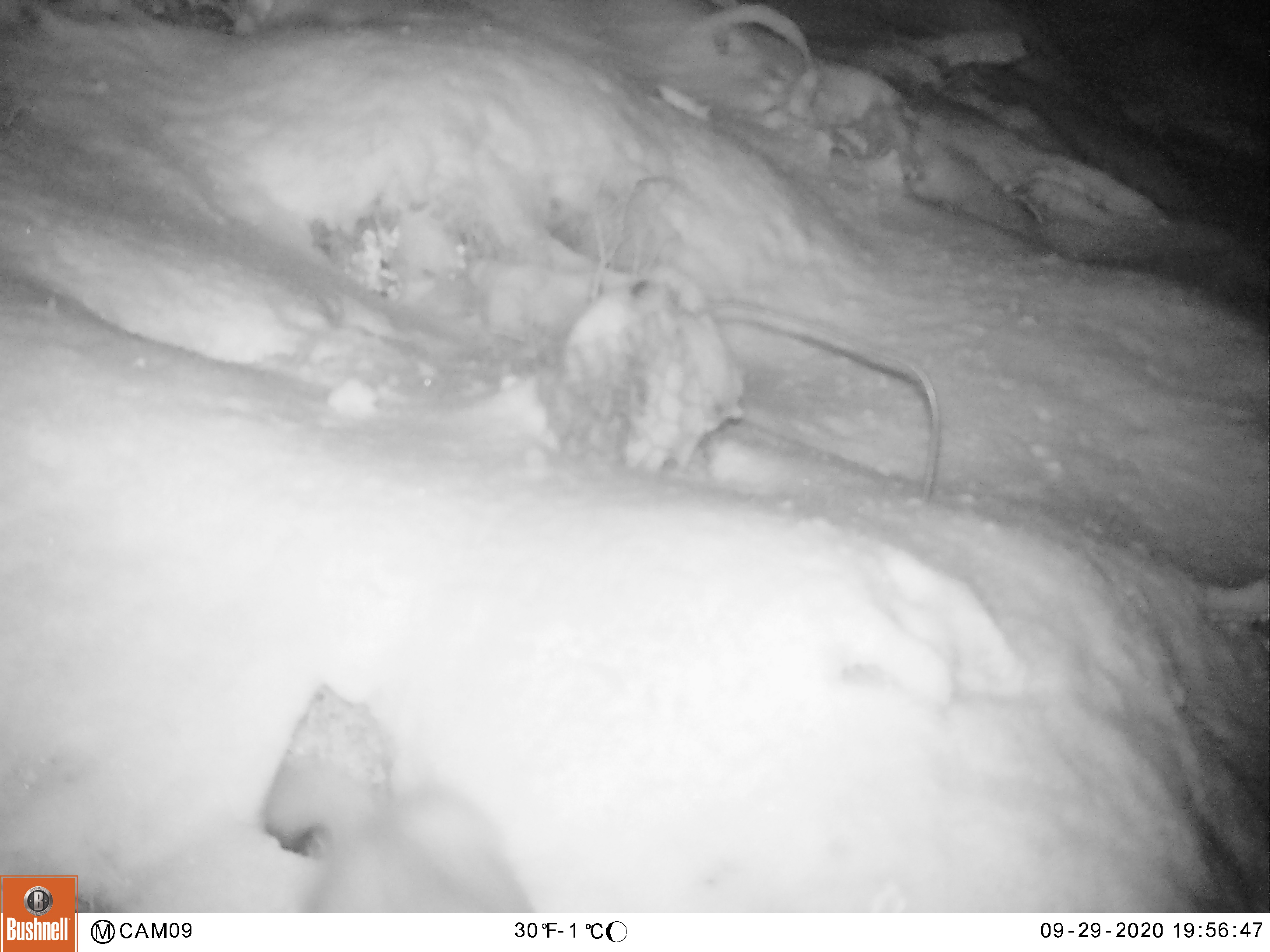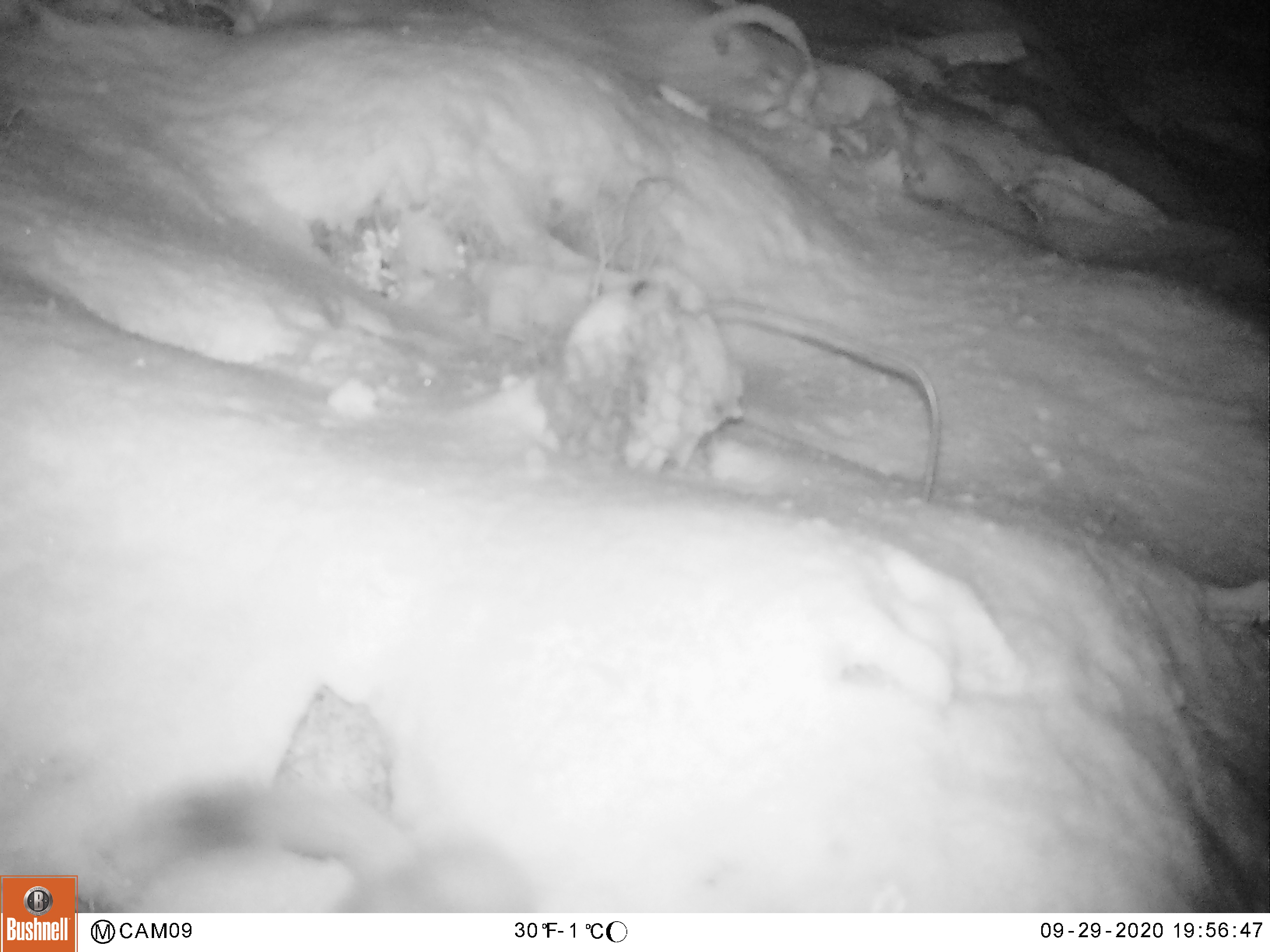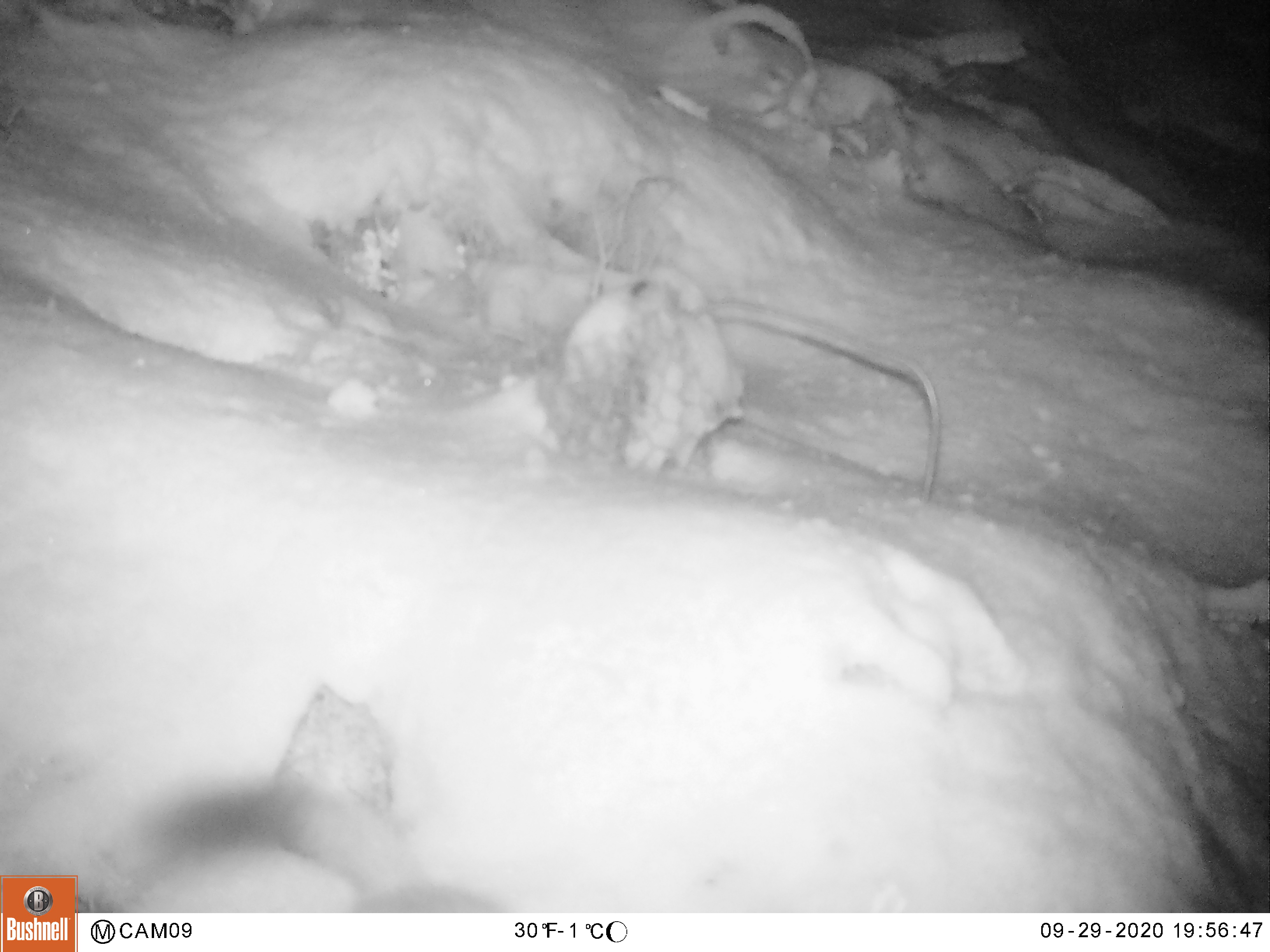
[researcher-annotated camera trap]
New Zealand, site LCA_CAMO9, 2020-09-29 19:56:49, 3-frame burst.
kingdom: Animalia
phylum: Chordata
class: Mammalia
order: Carnivora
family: Mustelidae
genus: Mustela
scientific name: Mustela erminea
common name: stoat